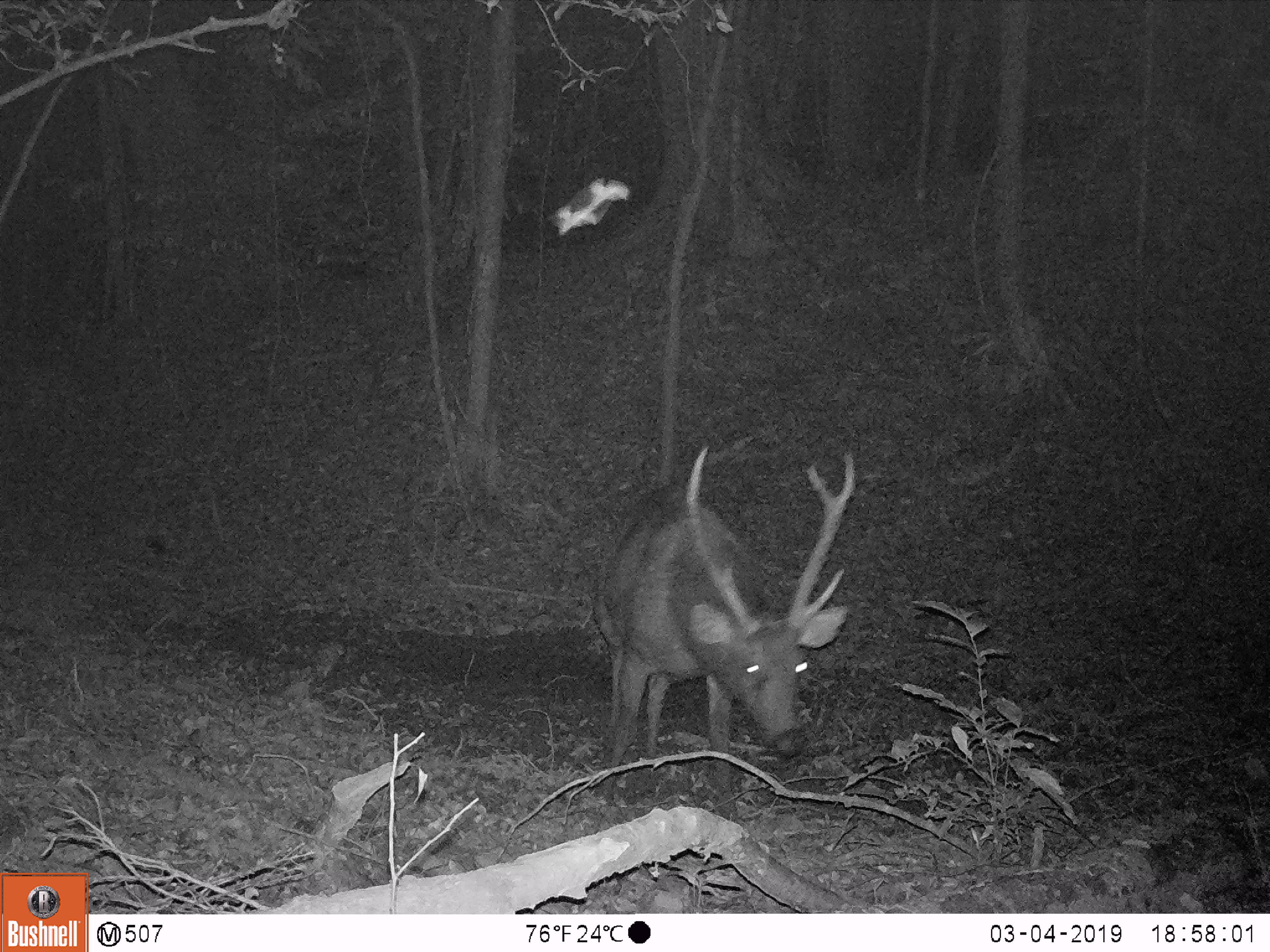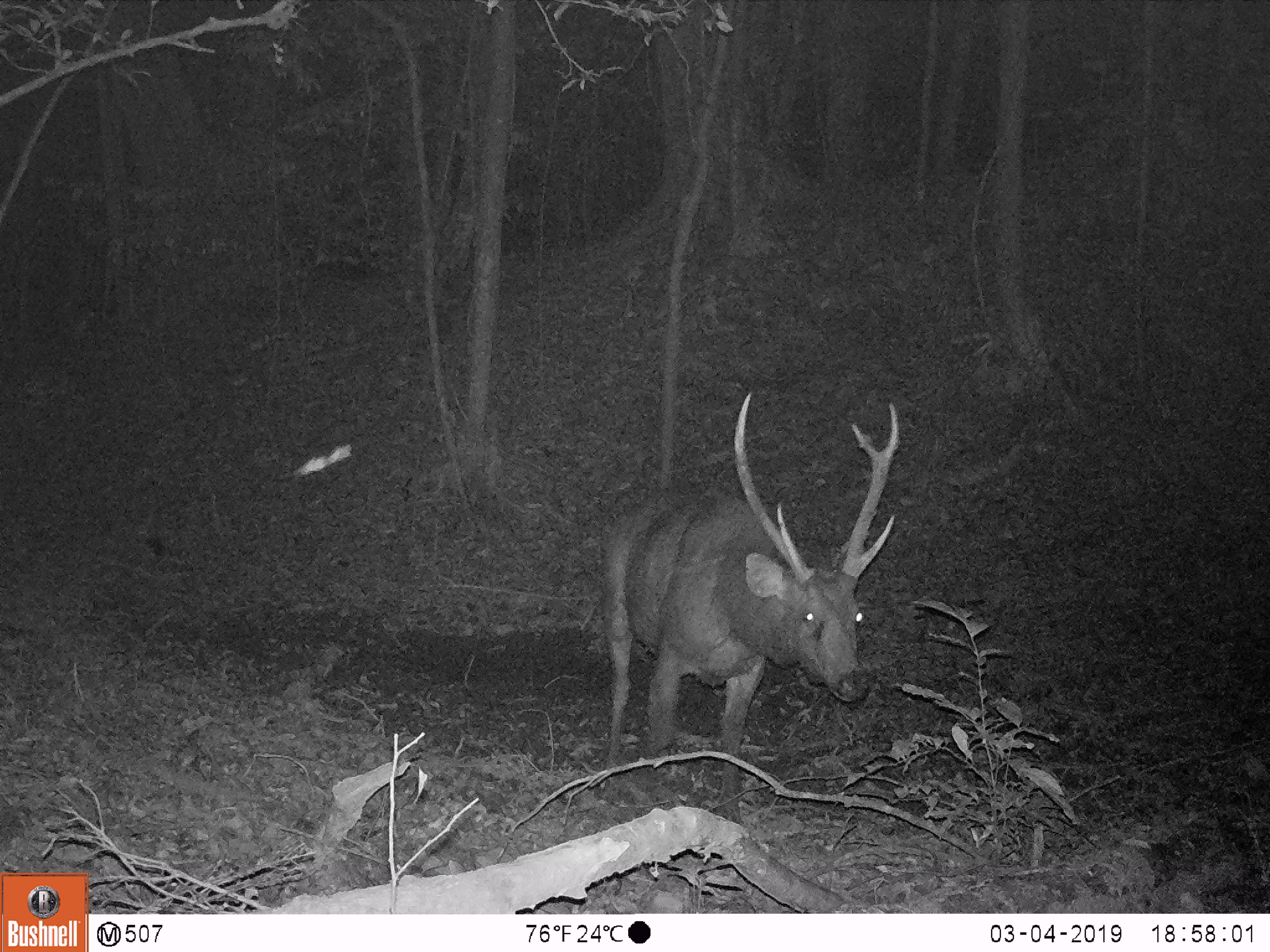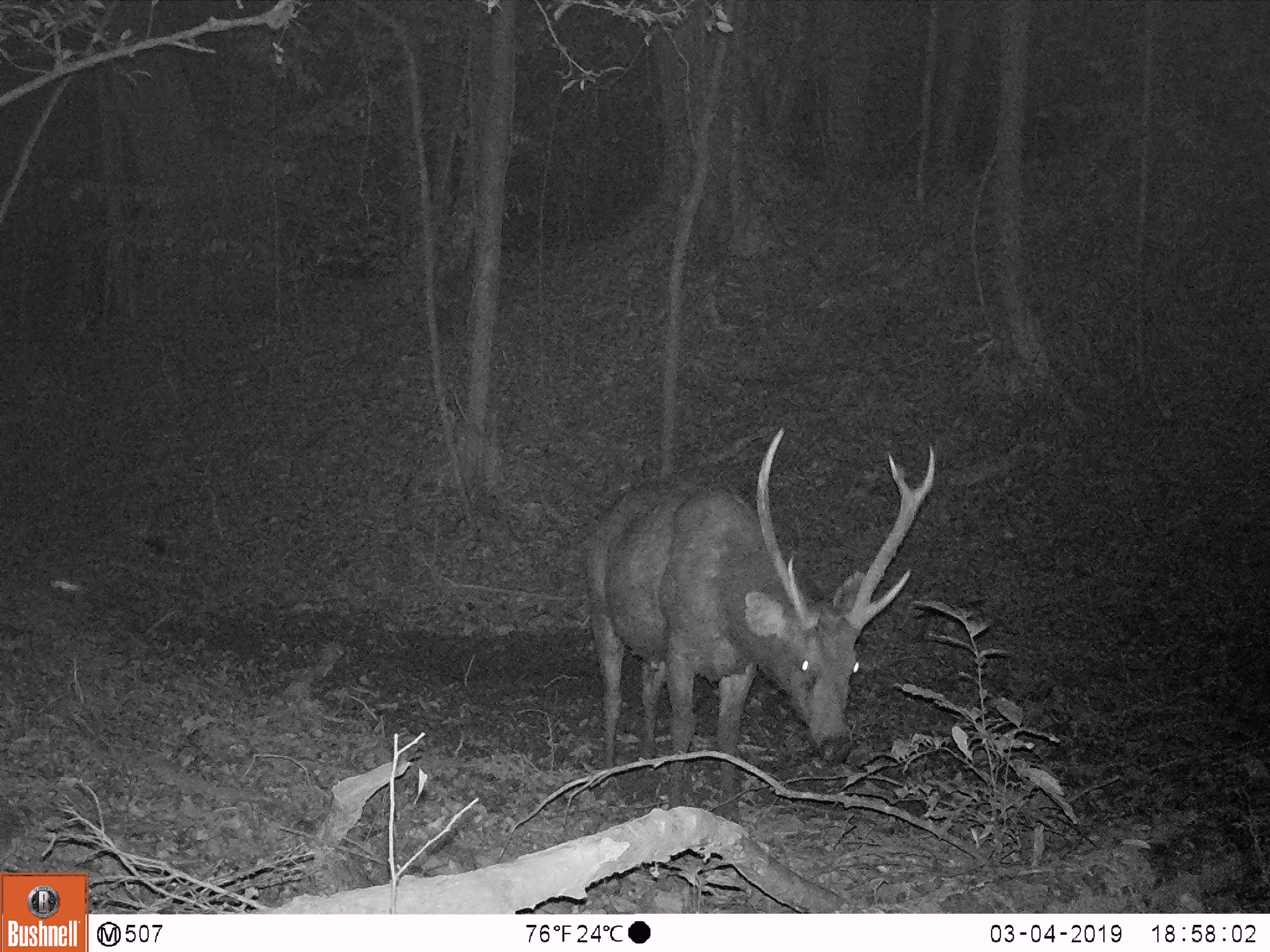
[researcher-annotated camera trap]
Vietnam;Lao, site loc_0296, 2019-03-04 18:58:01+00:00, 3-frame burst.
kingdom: Animalia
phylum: Chordata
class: Mammalia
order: Artiodactyla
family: Cervidae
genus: Rusa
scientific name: Rusa unicolor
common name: sambar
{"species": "sambar (Rusa unicolor)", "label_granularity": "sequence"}